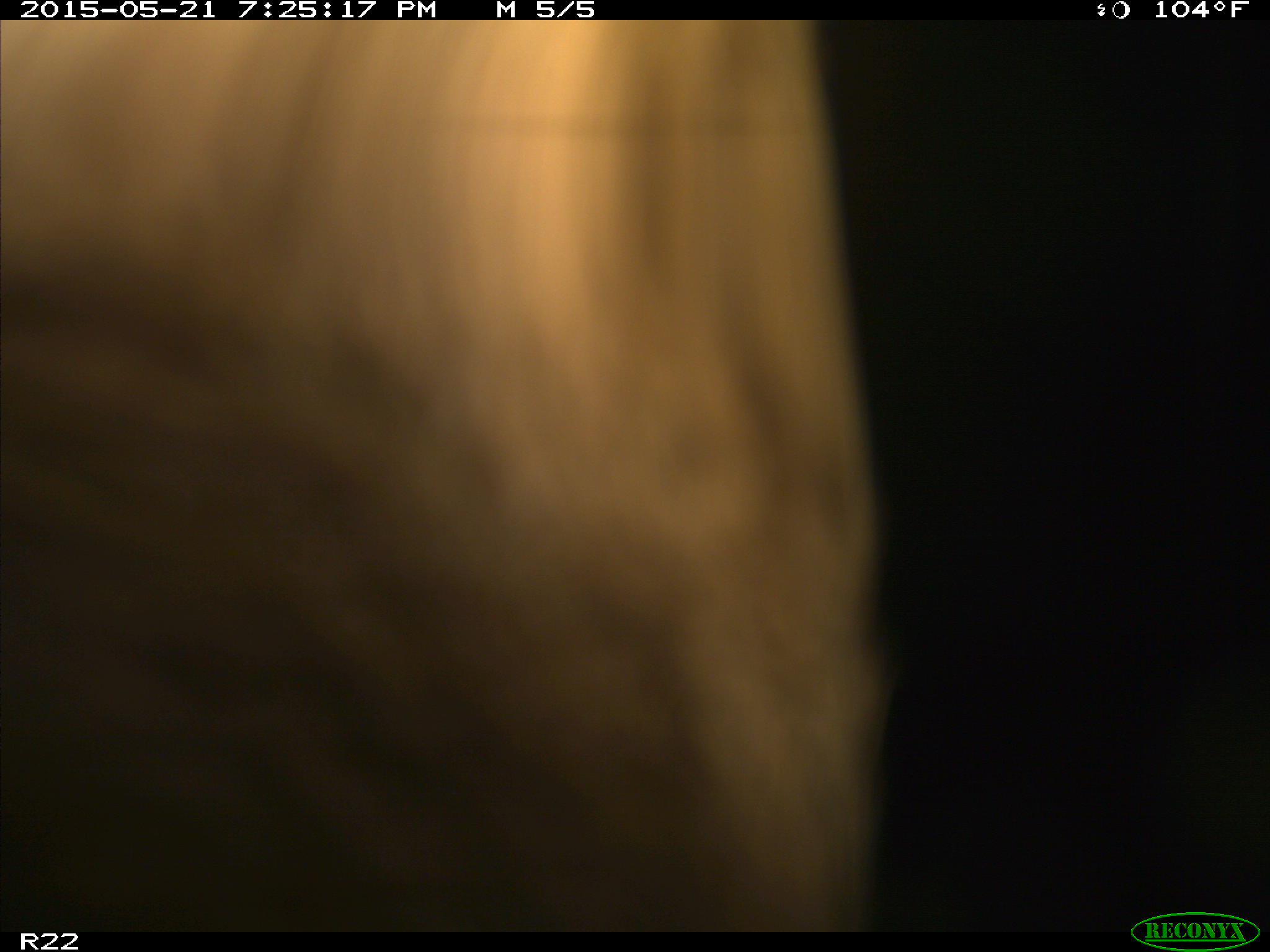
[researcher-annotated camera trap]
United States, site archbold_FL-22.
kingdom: Animalia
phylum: Chordata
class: Mammalia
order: Artiodactyla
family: Bovidae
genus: Bos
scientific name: Bos taurus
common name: domestic cow